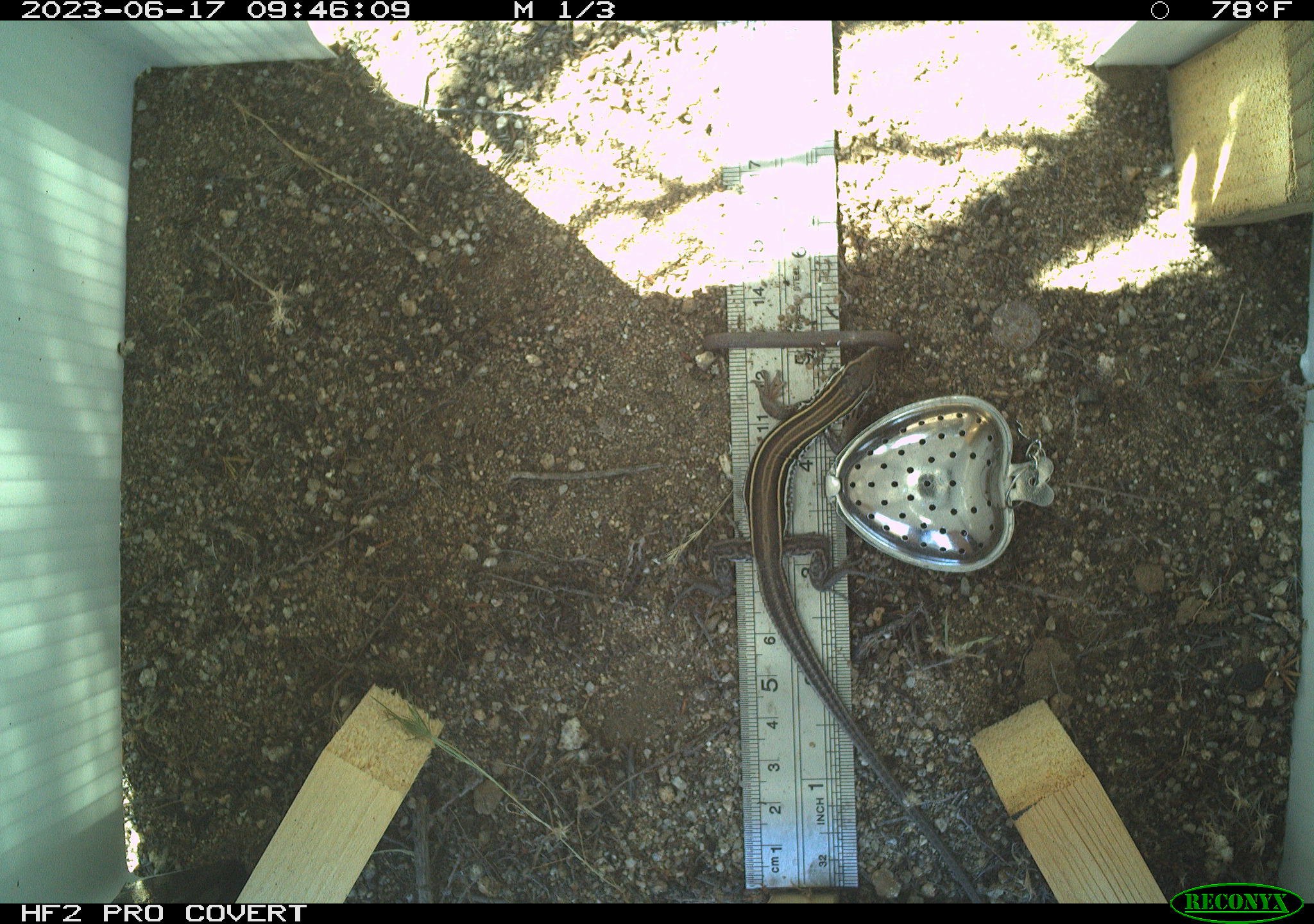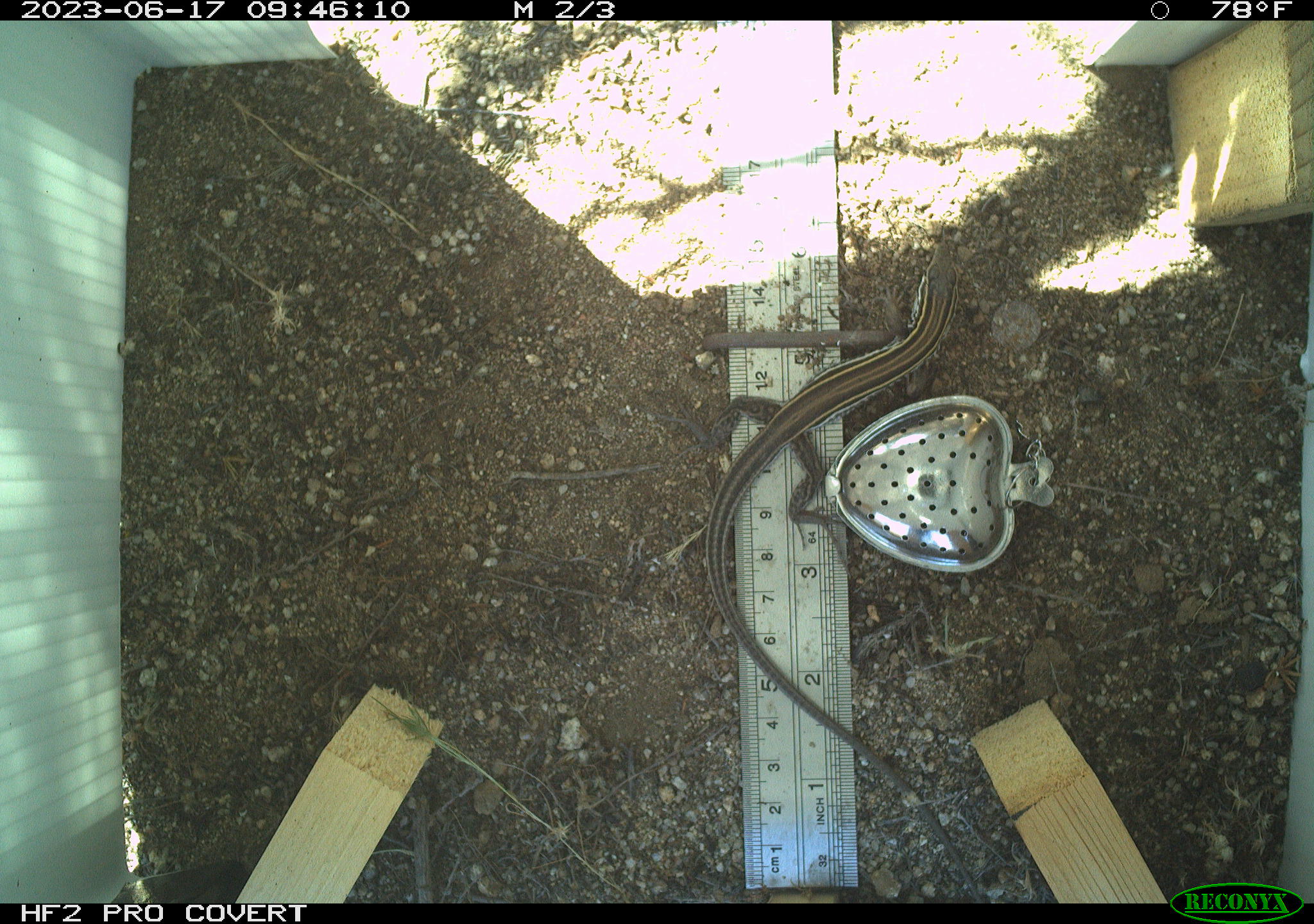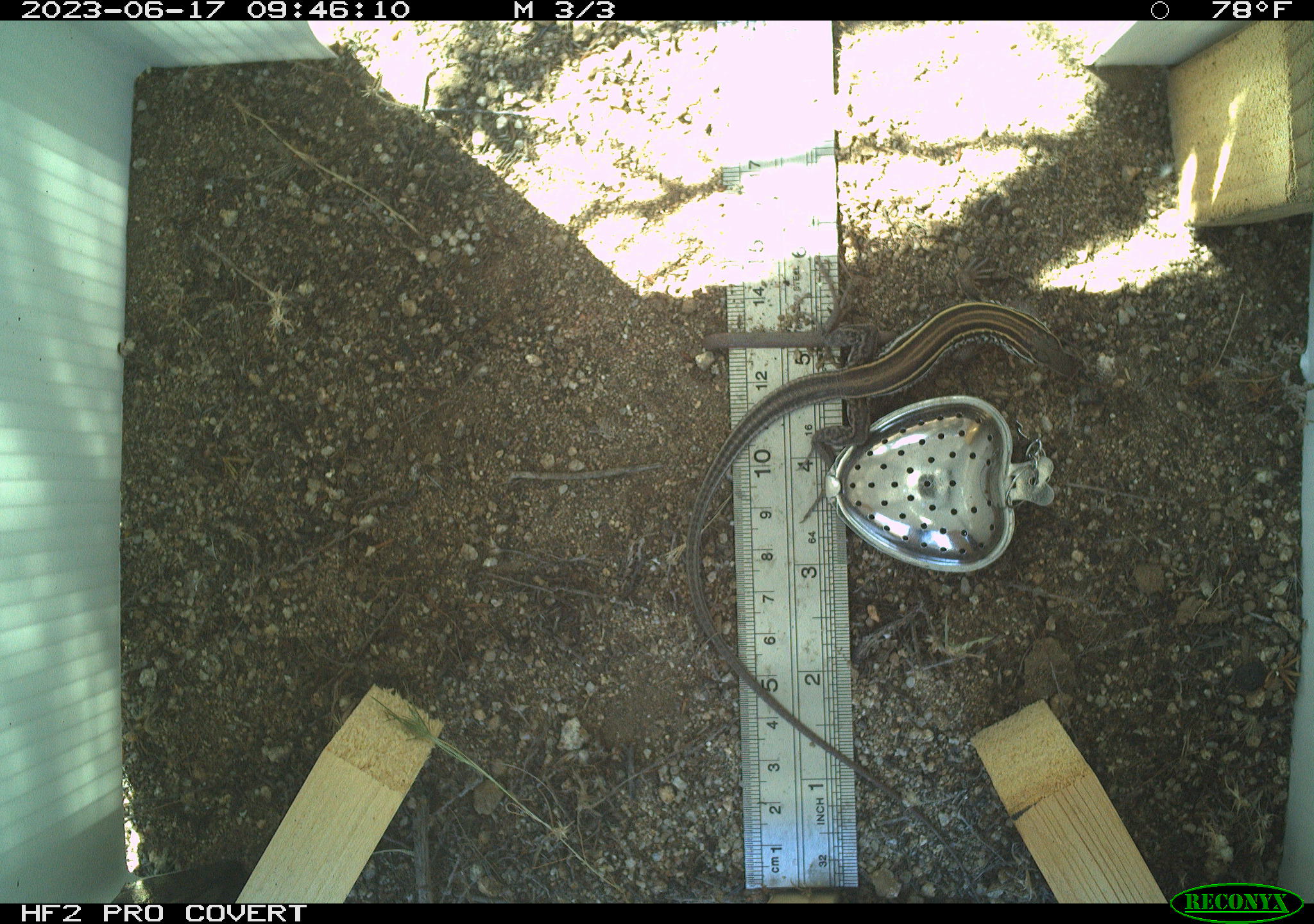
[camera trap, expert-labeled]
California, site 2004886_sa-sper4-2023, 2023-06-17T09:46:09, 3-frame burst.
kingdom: Animalia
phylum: Chordata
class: Reptilia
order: Squamata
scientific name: Squamata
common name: lizards and snakes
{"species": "lizards and snakes (Squamata)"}